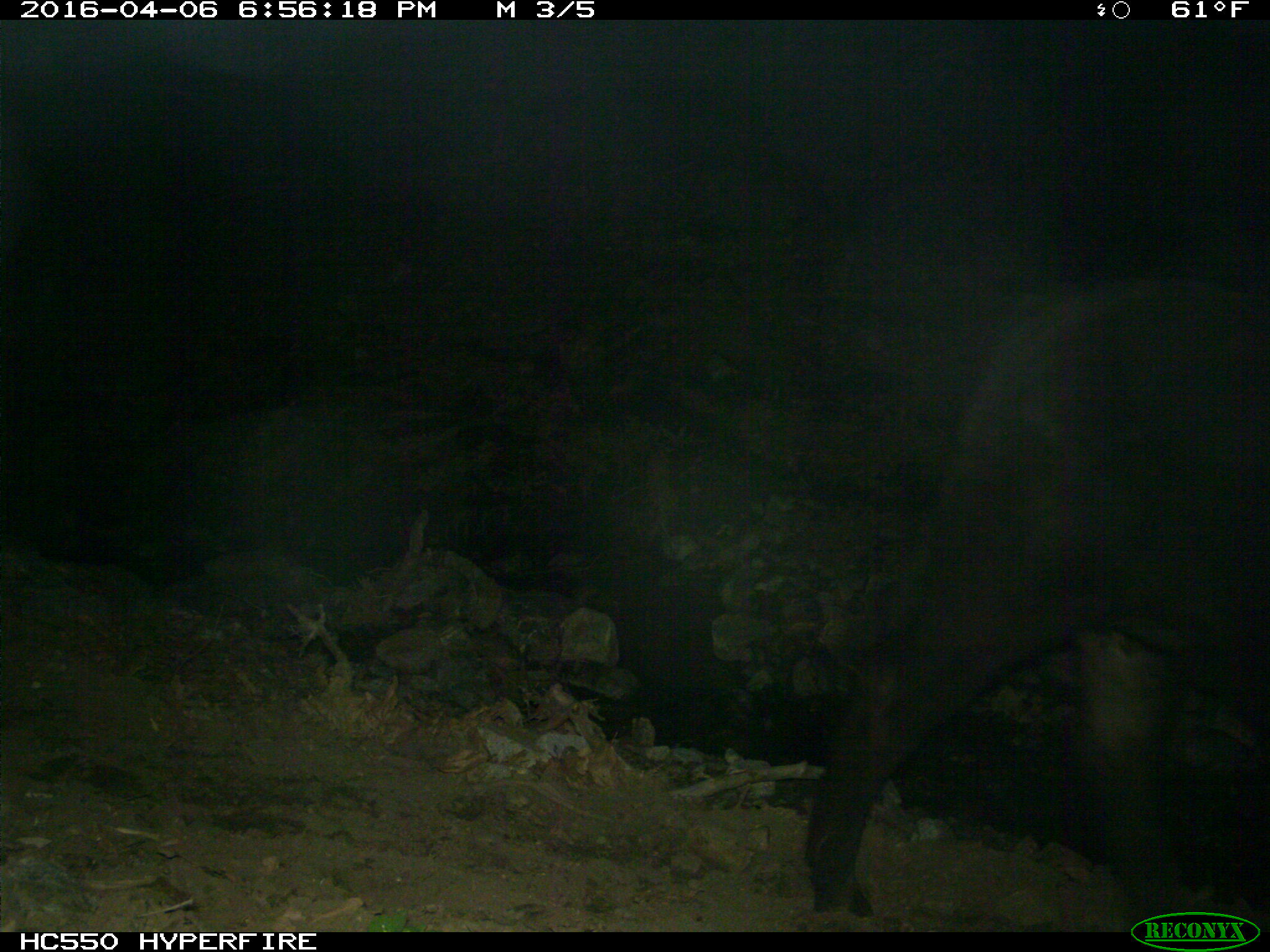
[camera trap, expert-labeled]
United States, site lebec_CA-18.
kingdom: Animalia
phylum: Chordata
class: Mammalia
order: Artiodactyla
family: Bovidae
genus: Bos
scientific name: Bos taurus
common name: domestic cow